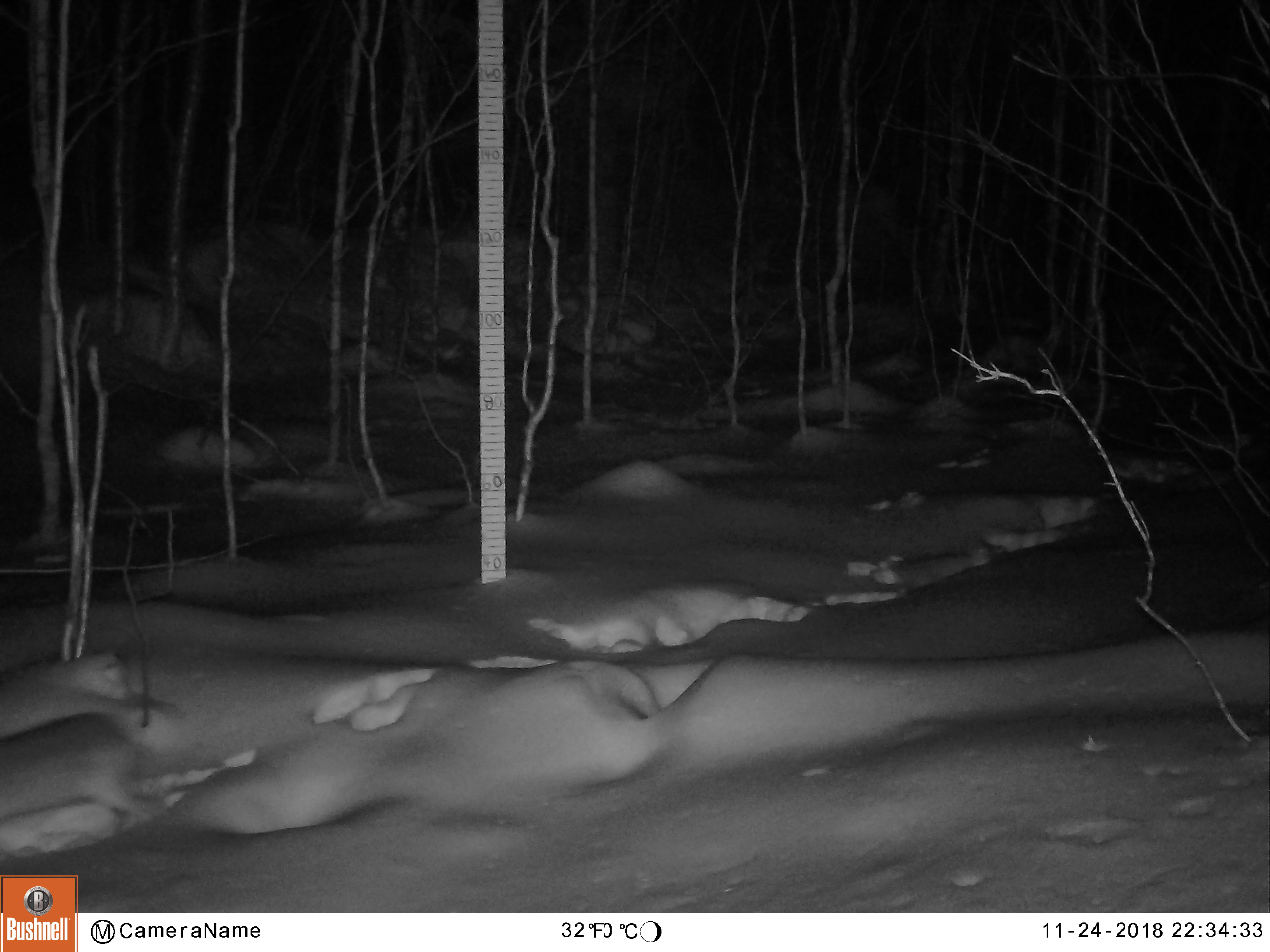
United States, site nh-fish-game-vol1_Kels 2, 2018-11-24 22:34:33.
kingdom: Animalia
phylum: Chordata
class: Mammalia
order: Lagomorpha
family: Leporidae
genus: Lepus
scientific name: Lepus americanus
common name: snowshoe hare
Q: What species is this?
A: Snowshoe hare (Lepus americanus).